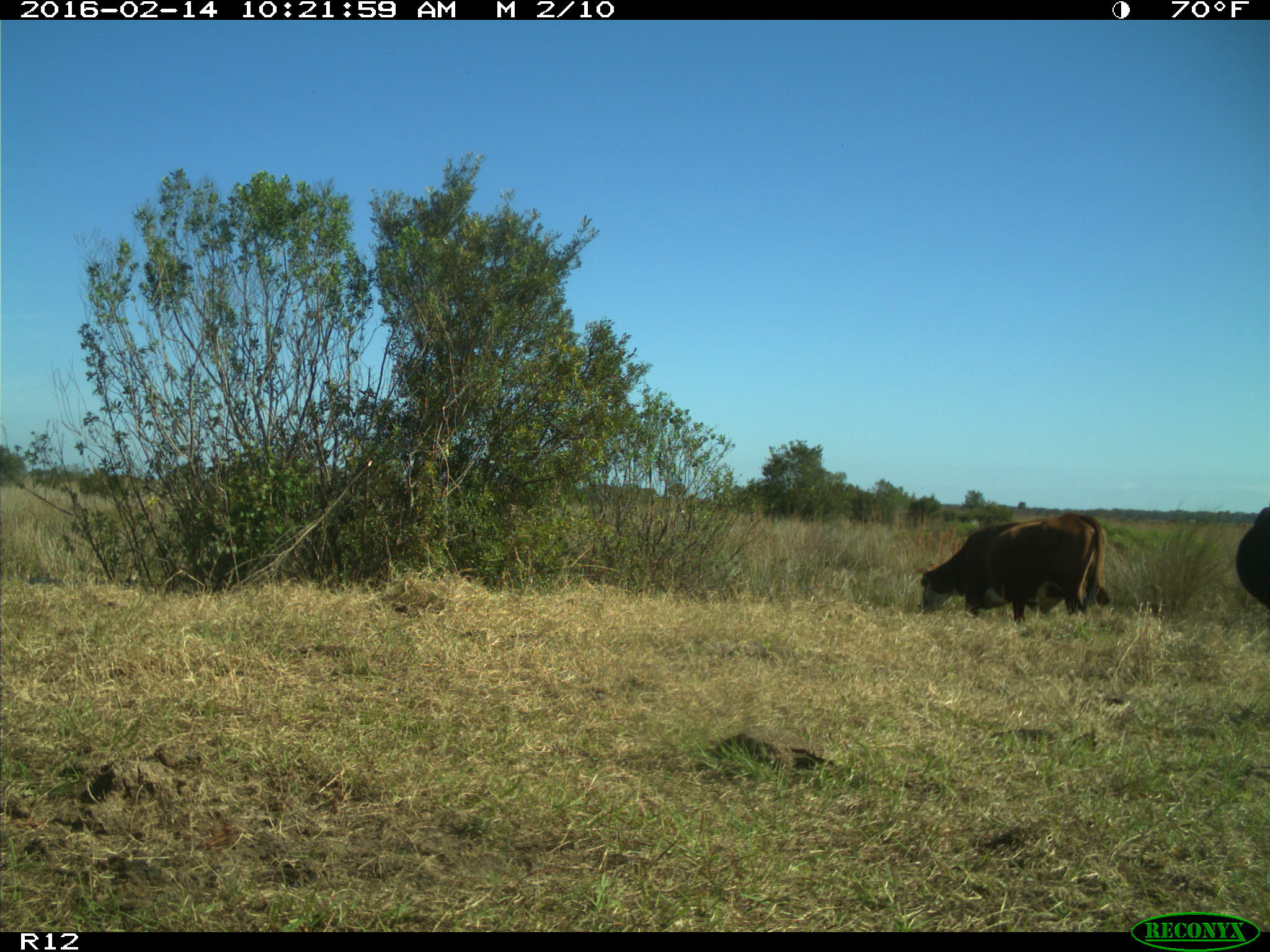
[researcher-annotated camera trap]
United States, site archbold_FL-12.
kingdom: Animalia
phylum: Chordata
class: Mammalia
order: Artiodactyla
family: Bovidae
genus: Bos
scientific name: Bos taurus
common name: domestic cow